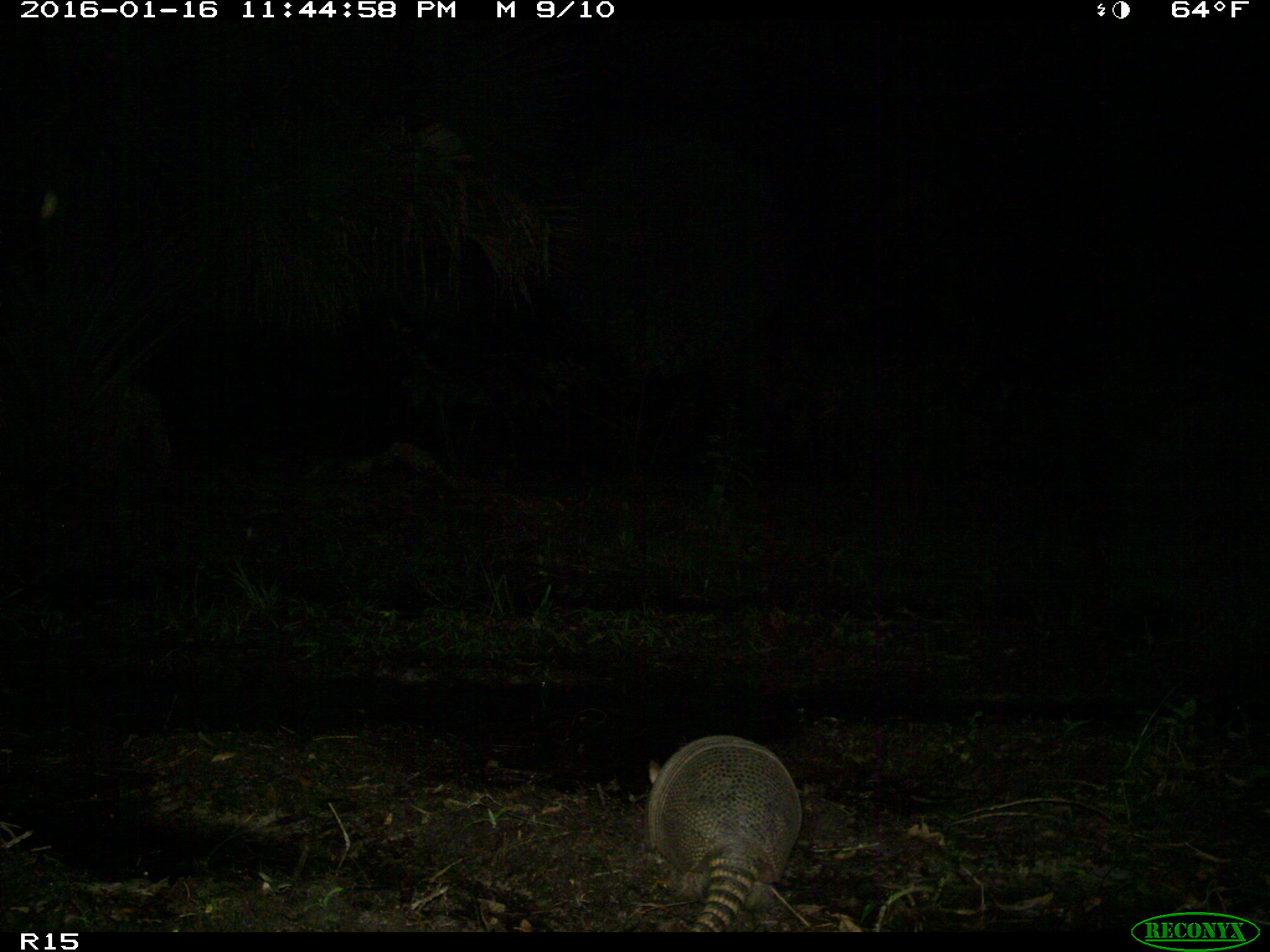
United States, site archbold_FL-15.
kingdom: Animalia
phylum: Chordata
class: Mammalia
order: Cingulata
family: Dasypodidae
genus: Dasypus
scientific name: Dasypus novemcinctus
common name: nine-banded armadillo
Dasypus novemcinctus (nine-banded armadillo).